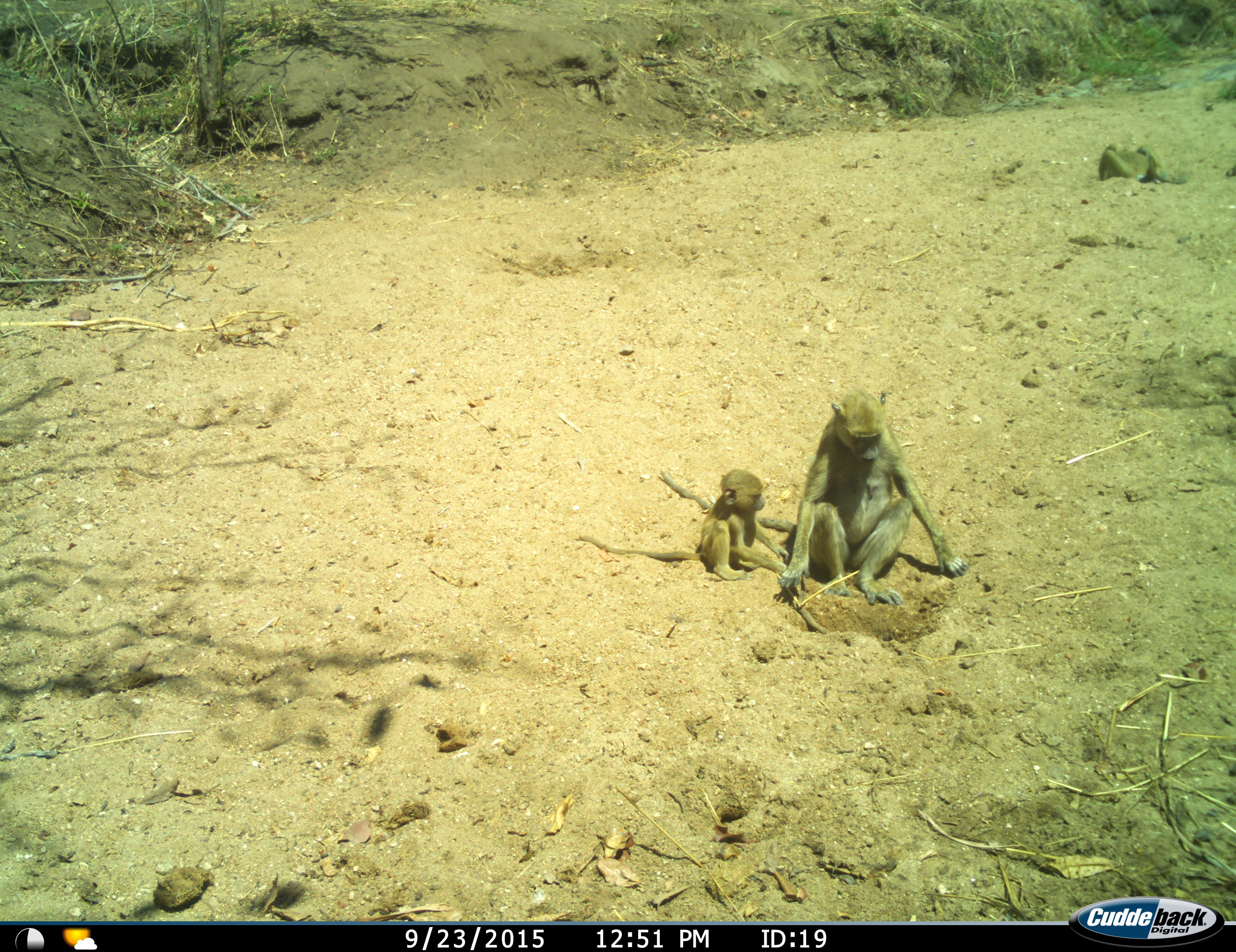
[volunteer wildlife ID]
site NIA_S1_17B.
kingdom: Animalia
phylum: Chordata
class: Mammalia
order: Primates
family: Cercopithecidae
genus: Papio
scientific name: Papio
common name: baboon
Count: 2.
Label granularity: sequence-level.